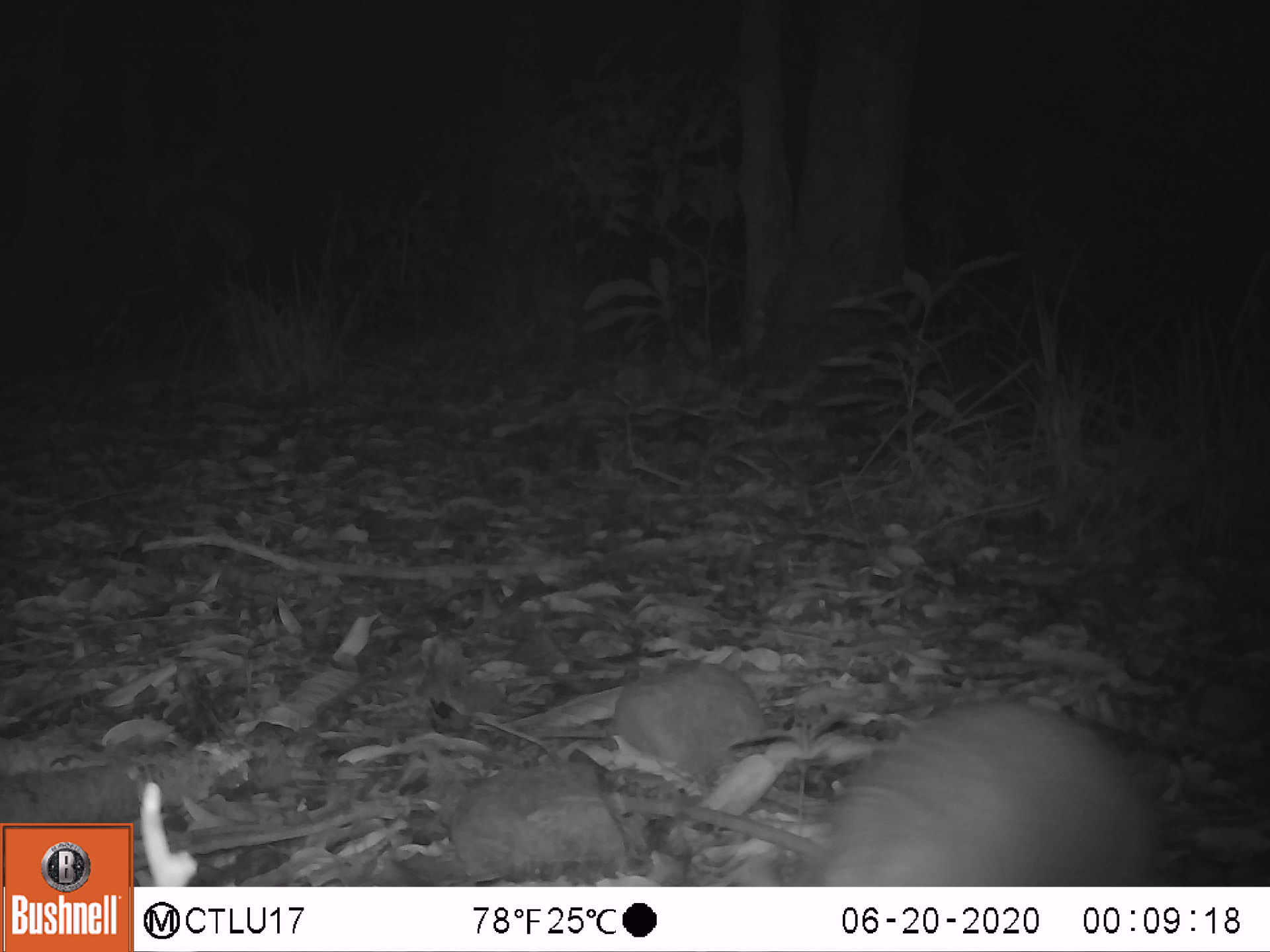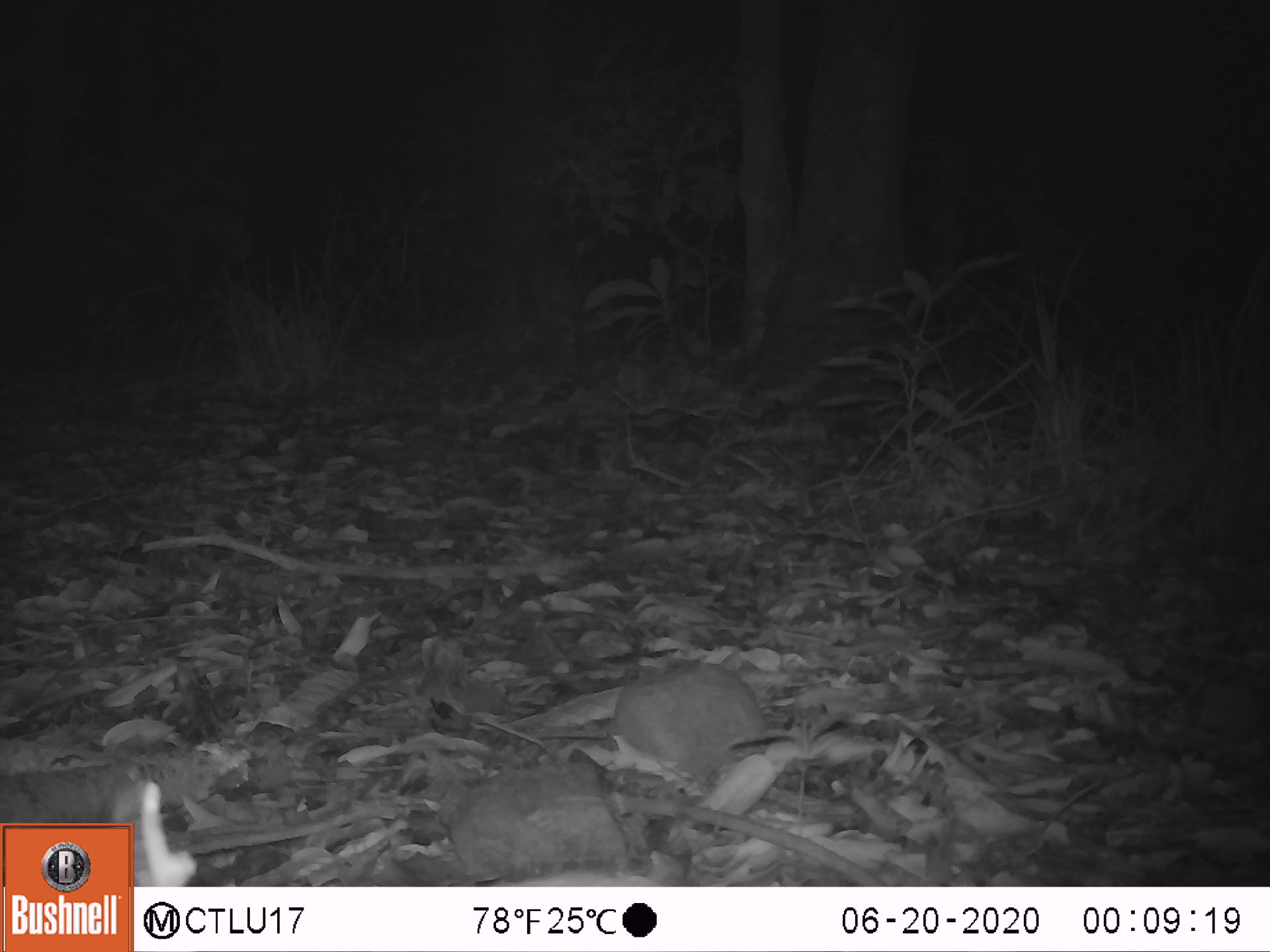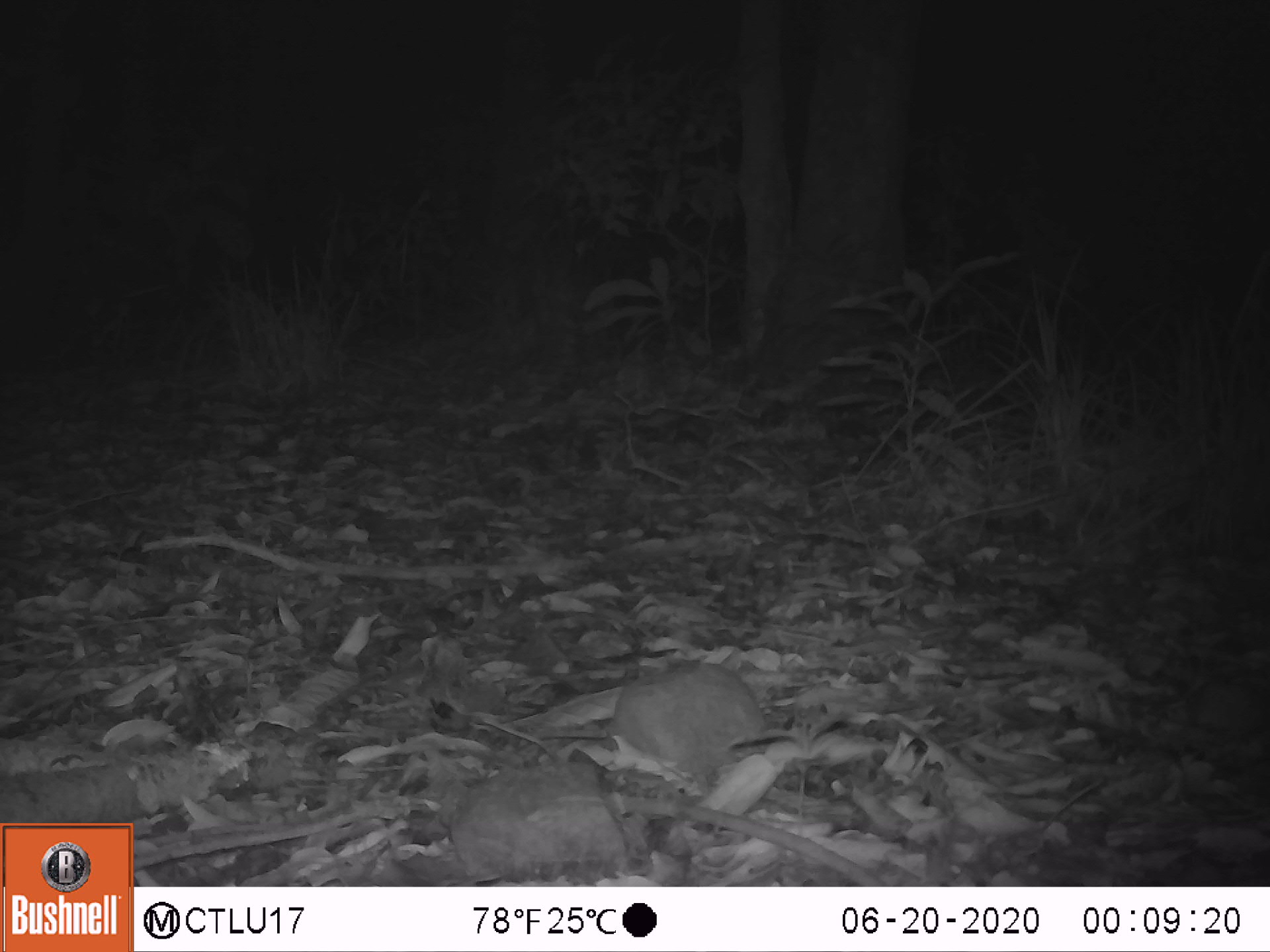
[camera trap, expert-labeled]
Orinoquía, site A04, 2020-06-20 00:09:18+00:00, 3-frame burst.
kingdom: Animalia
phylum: Chordata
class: Mammalia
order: Cingulata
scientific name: Cingulata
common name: armadillo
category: unknown armadillo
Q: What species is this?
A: Unknown armadillo (armadillo) (Cingulata).